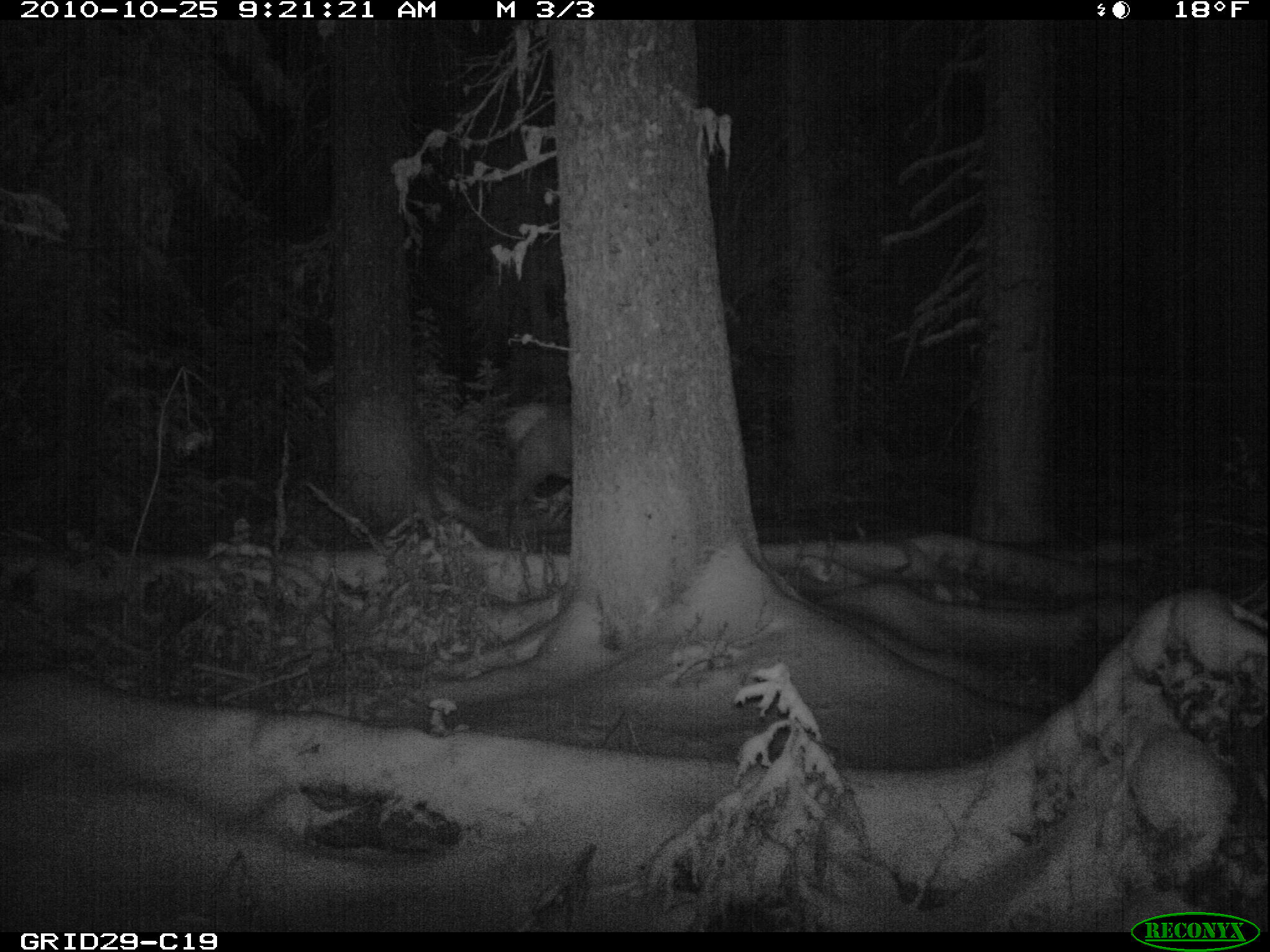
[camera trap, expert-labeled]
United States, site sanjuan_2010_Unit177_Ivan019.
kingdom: Animalia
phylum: Chordata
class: Mammalia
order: Artiodactyla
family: Cervidae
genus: Cervus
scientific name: Cervus elaphus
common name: red deer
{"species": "Cervus elaphus (red deer)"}